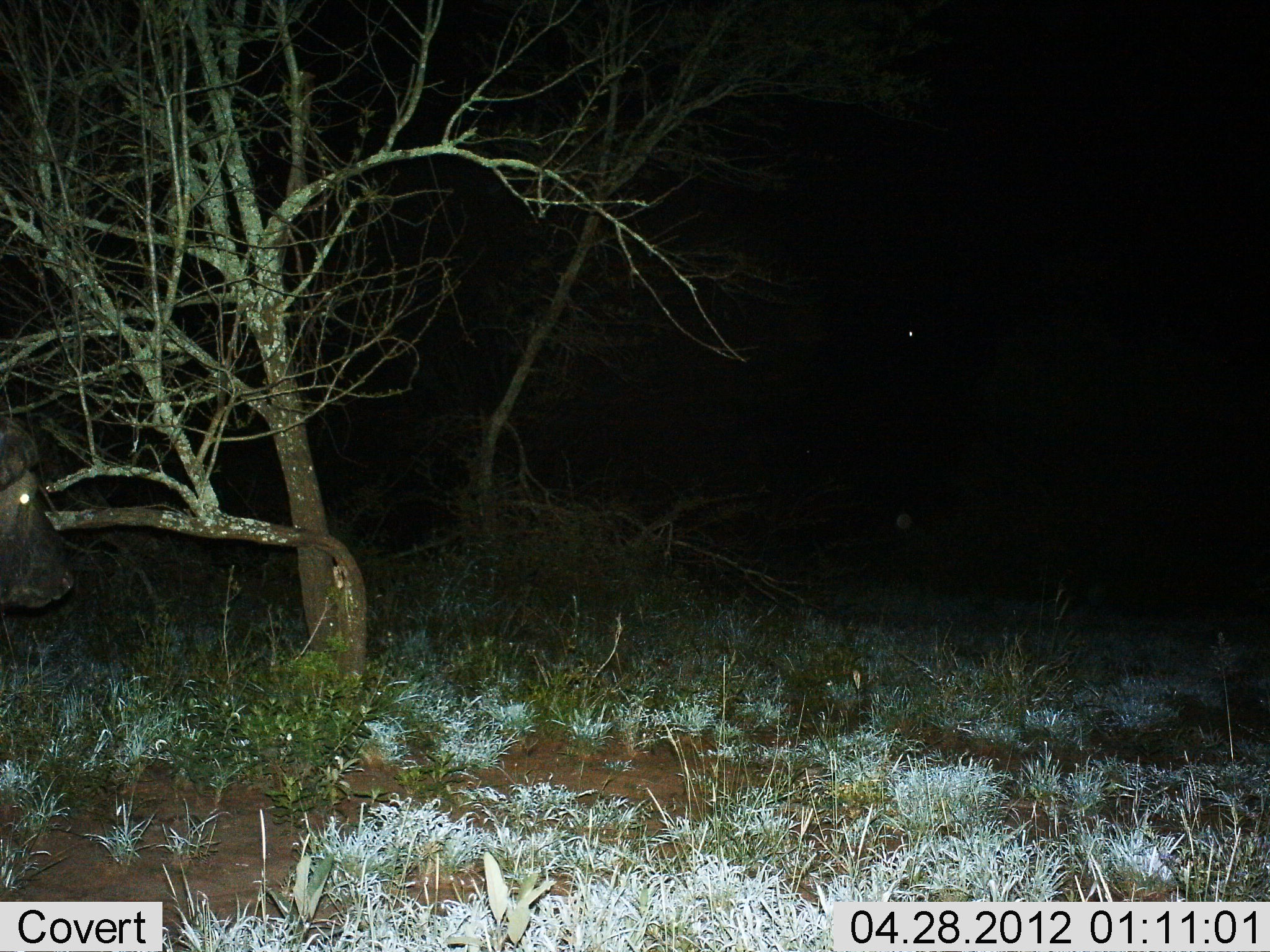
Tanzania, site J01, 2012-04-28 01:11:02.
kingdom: Animalia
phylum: Chordata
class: Mammalia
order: Artiodactyla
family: Bovidae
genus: Syncerus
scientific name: Syncerus caffer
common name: cape buffalo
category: buffalo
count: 1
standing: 56%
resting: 0%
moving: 39%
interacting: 0%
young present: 0%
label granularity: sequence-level